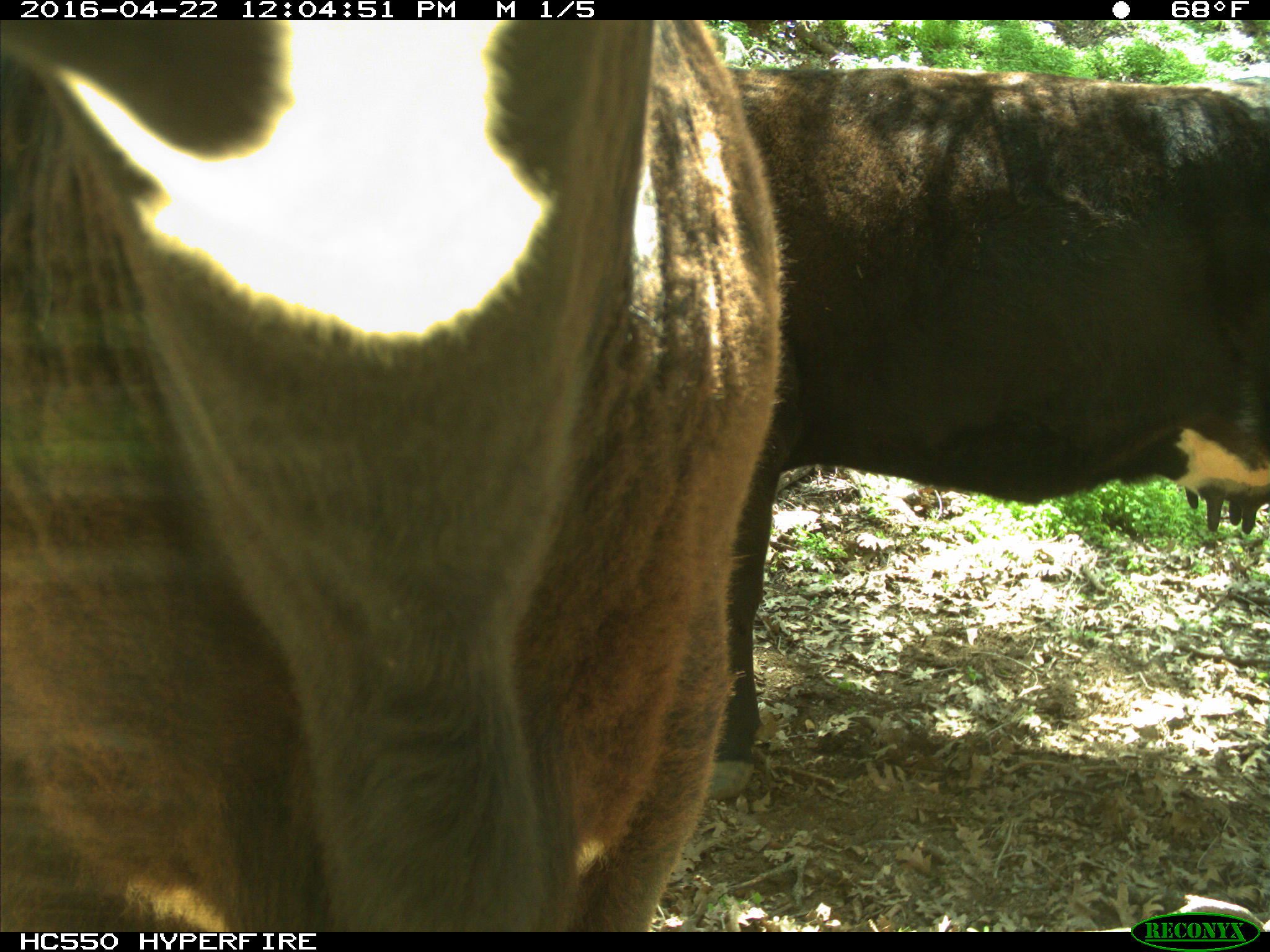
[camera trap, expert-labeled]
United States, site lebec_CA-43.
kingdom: Animalia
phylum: Chordata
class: Mammalia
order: Artiodactyla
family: Bovidae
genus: Bos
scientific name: Bos taurus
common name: domestic cow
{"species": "Bos taurus (domestic cow)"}